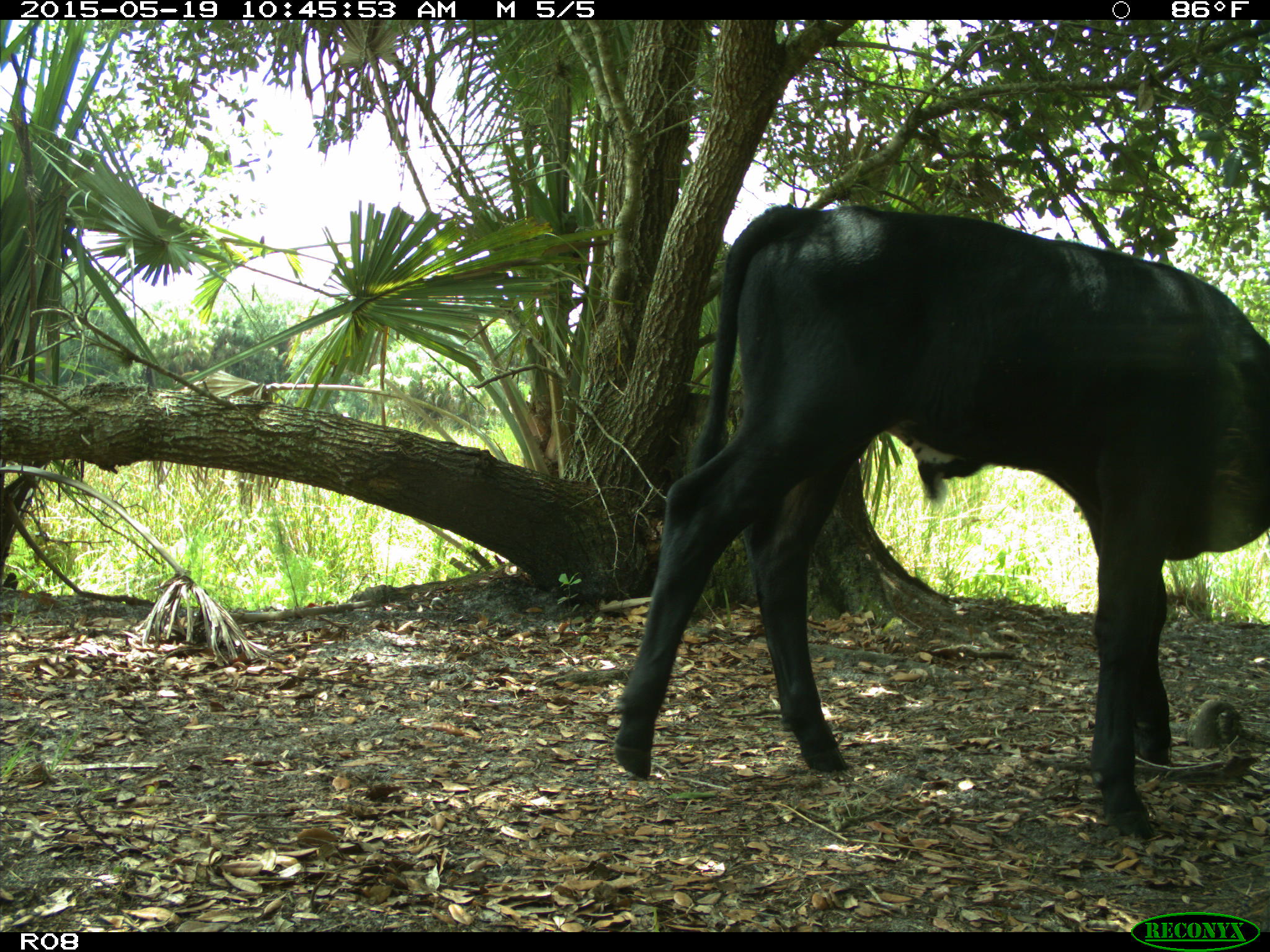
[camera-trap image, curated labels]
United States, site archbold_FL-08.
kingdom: Animalia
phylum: Chordata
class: Mammalia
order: Artiodactyla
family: Bovidae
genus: Bos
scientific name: Bos taurus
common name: domestic cow